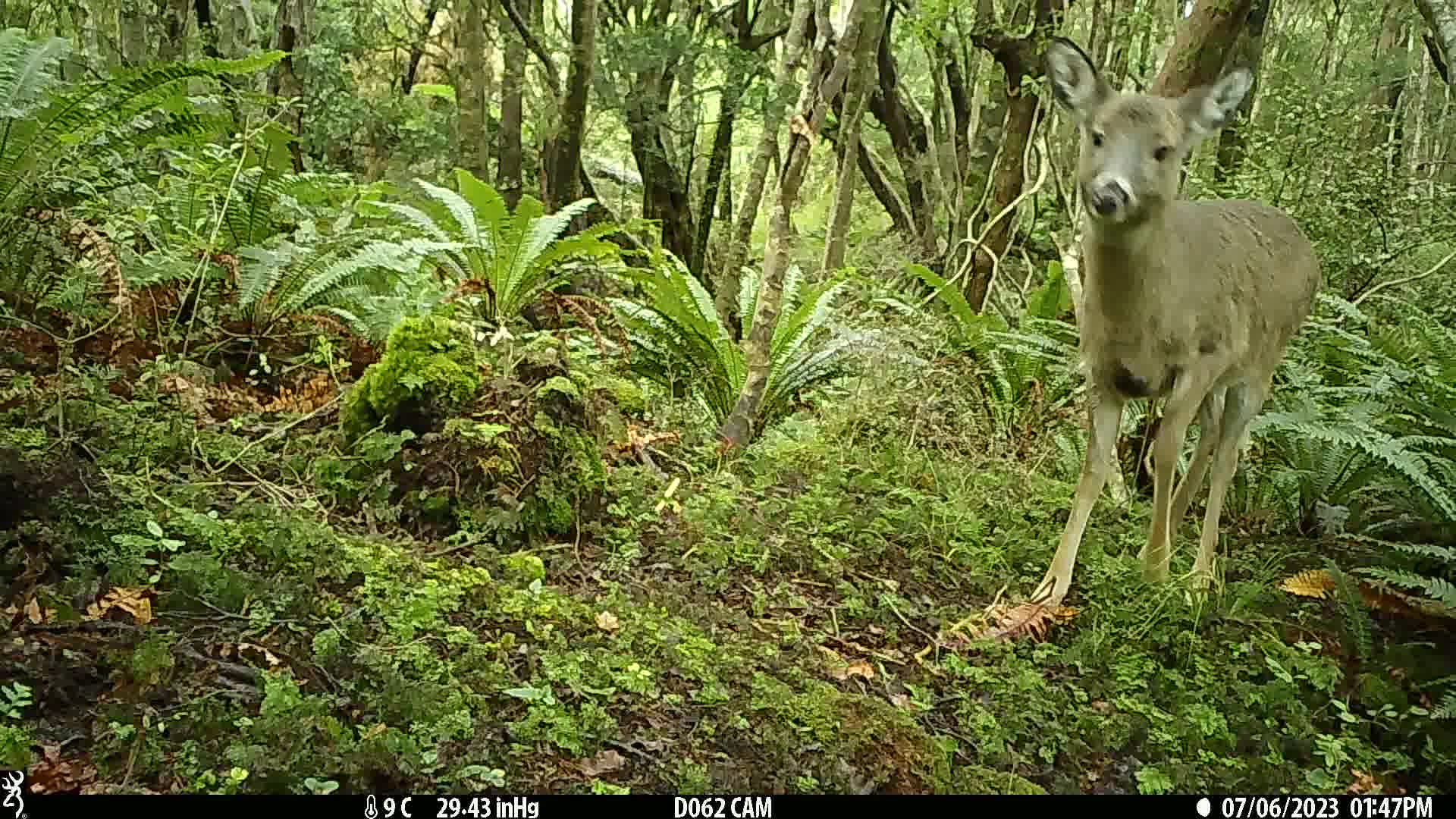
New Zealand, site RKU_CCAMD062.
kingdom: Animalia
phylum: Chordata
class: Mammalia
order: Artiodactyla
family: Cervidae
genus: Odocoileus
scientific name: Odocoileus virginianus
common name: white-tailed deer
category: white tailed deer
White tailed deer (white-tailed deer) (Odocoileus virginianus).